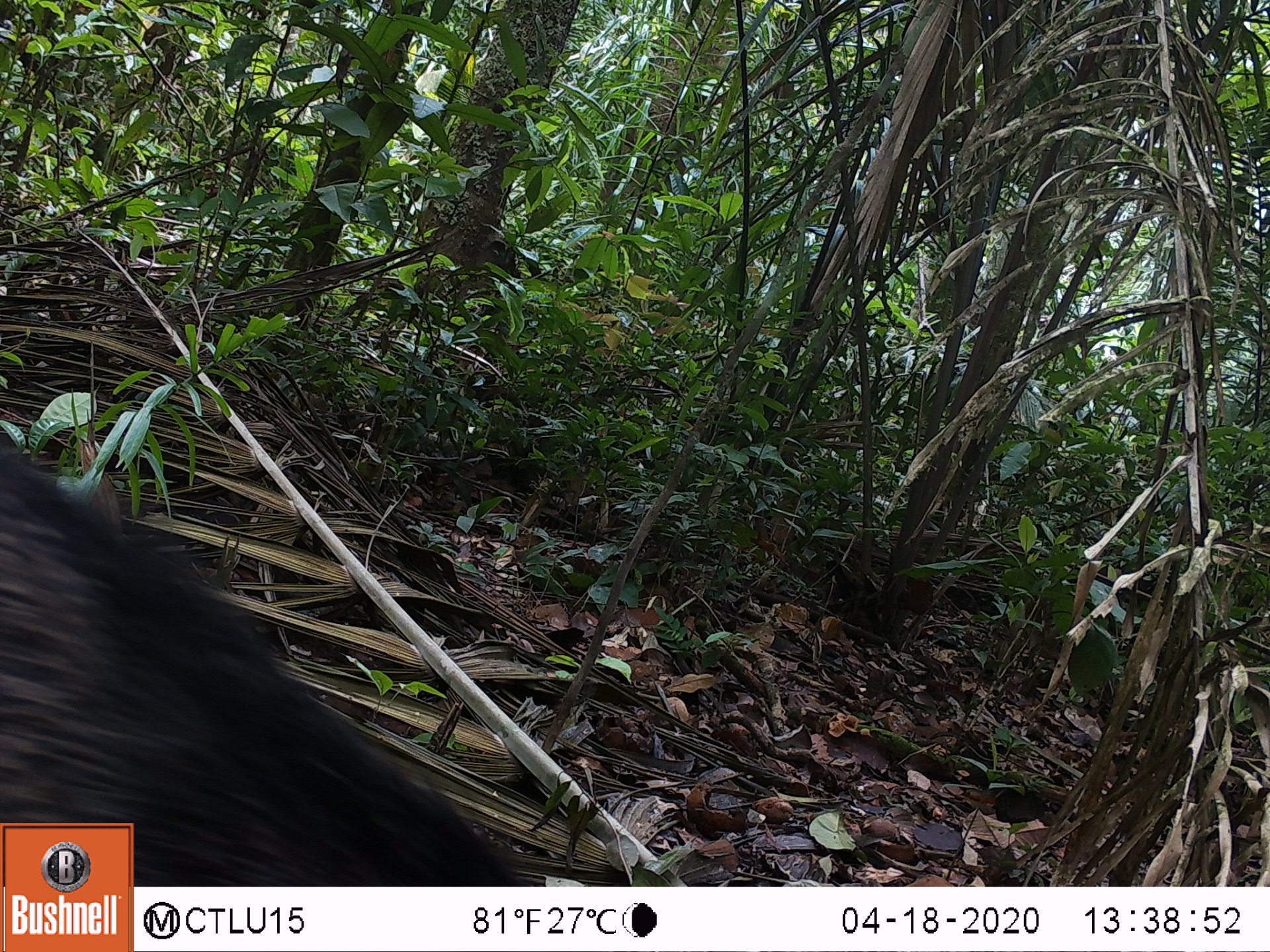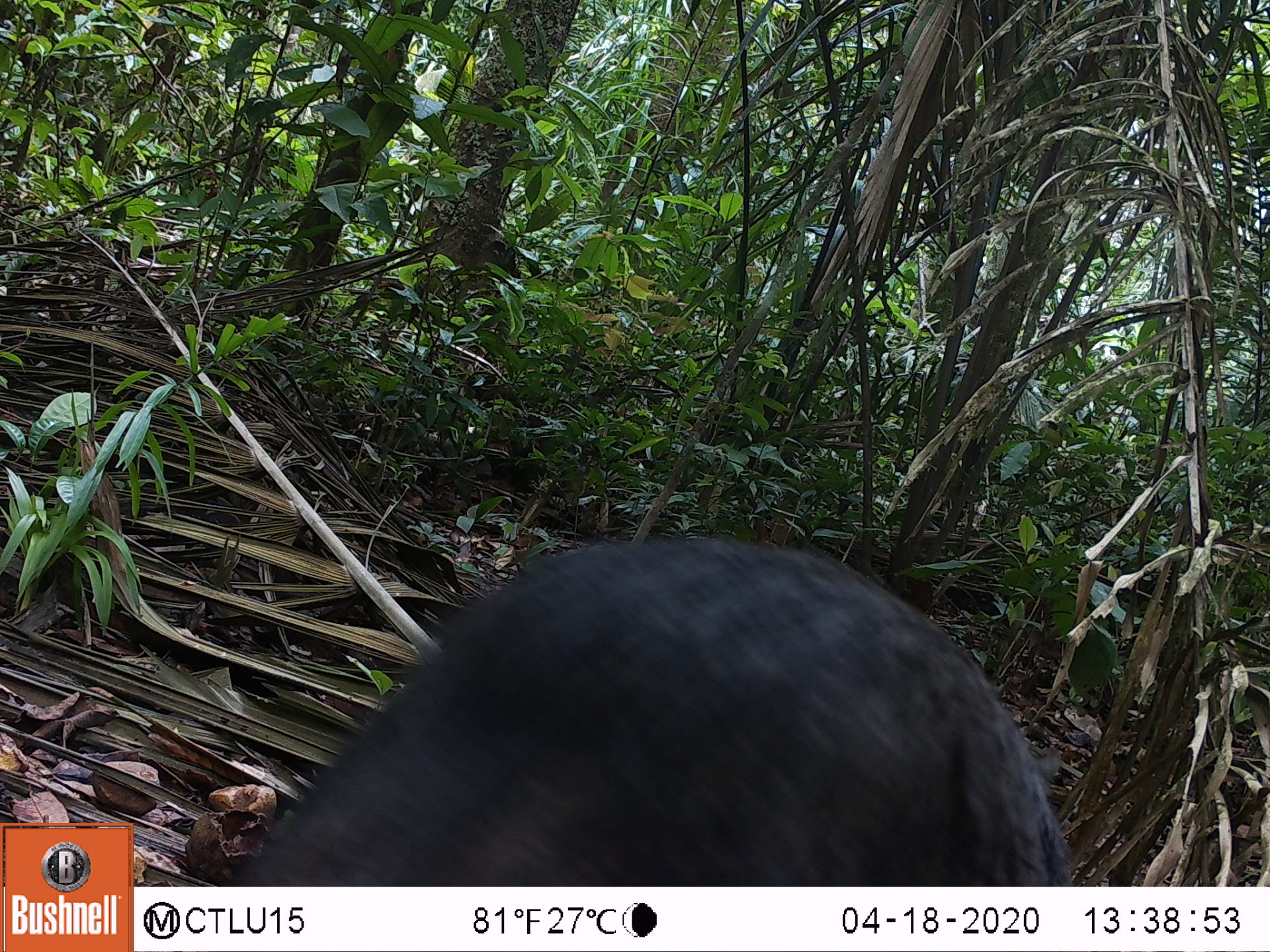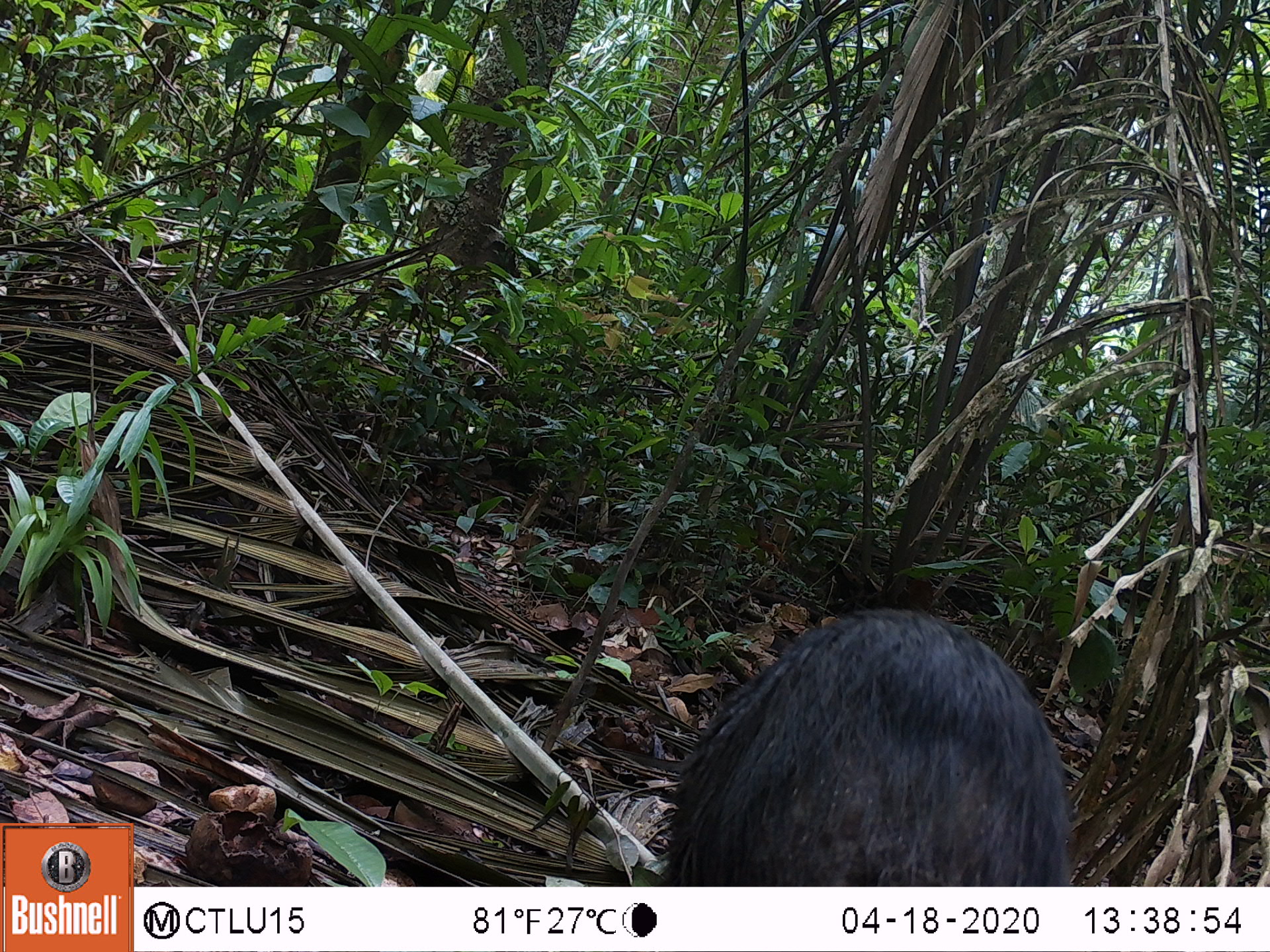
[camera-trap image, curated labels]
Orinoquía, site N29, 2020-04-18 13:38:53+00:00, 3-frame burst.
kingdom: Animalia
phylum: Chordata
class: Mammalia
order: Artiodactyla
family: Tayassuidae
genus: Pecari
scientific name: Pecari tajacu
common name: collared peccary